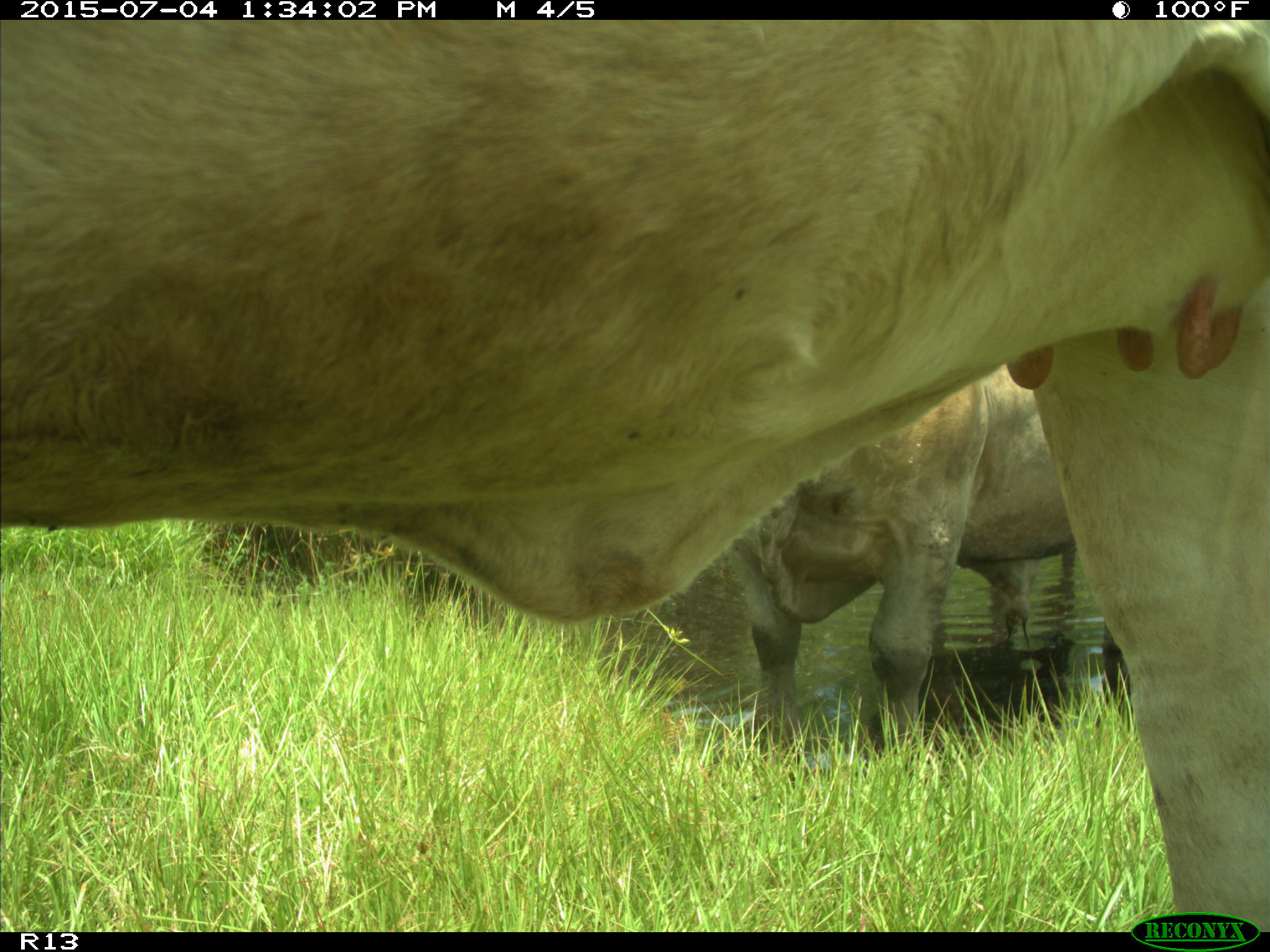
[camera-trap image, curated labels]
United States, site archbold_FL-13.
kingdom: Animalia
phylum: Chordata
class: Mammalia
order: Artiodactyla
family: Bovidae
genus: Bos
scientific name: Bos taurus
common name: domestic cow